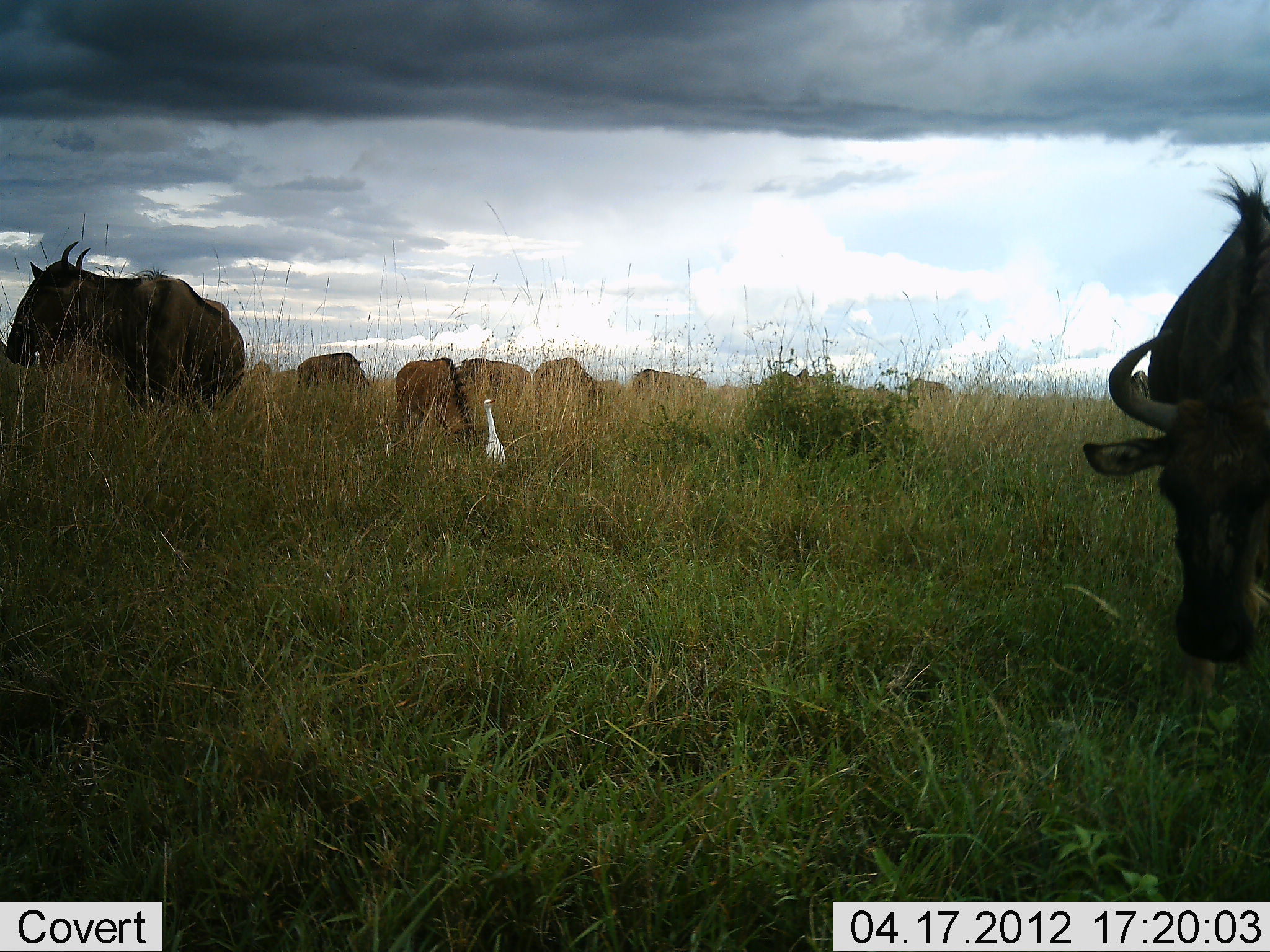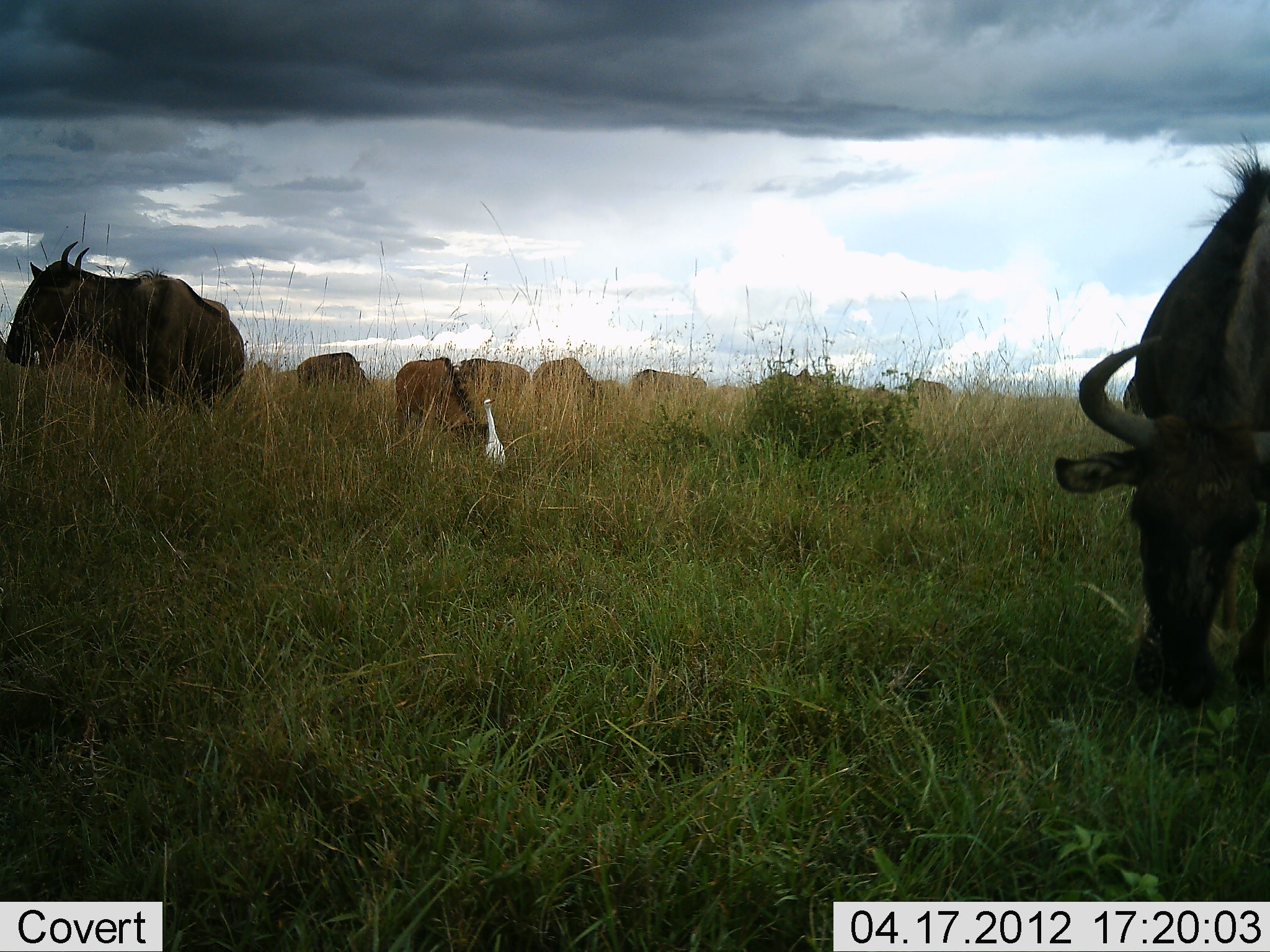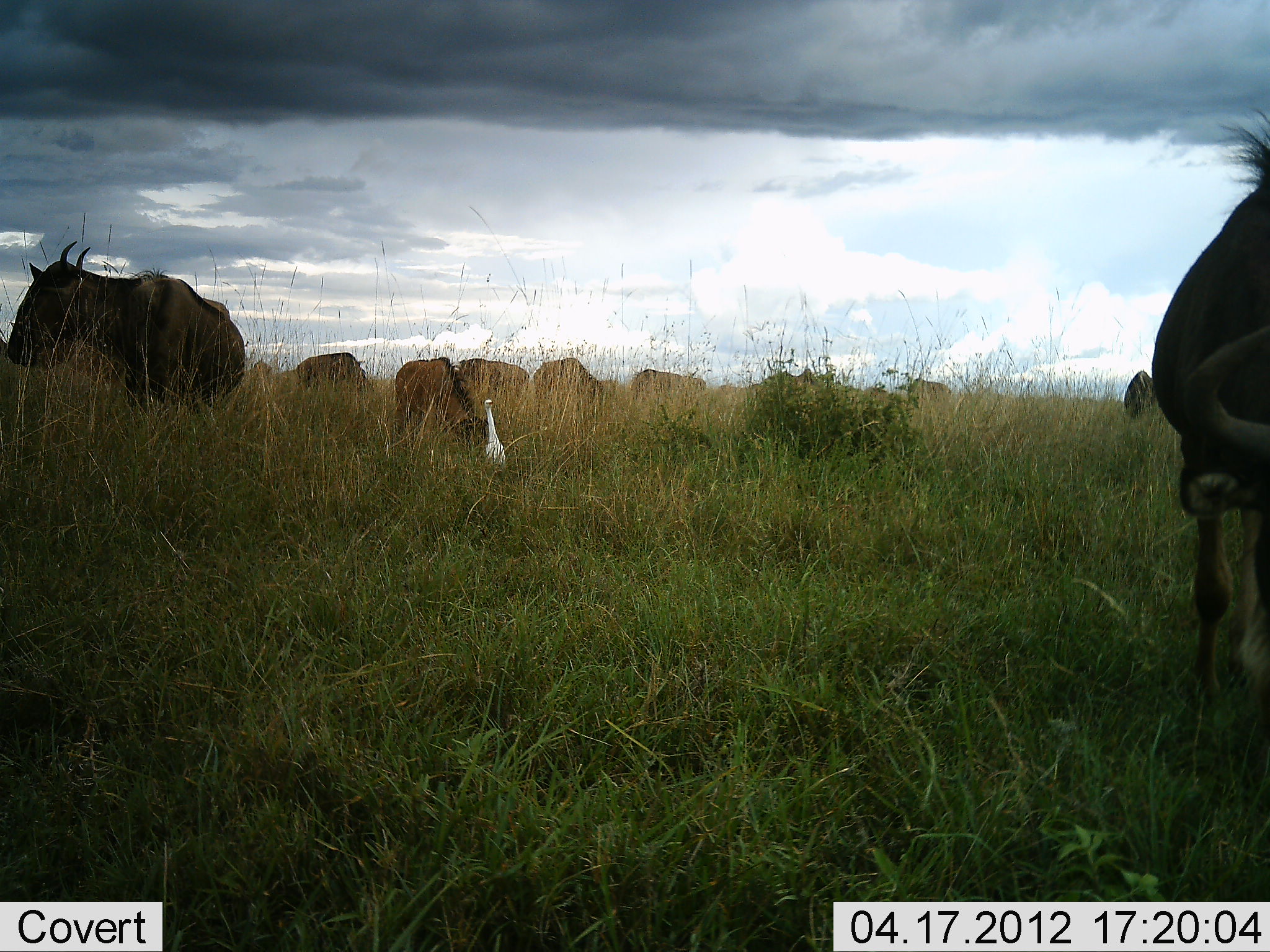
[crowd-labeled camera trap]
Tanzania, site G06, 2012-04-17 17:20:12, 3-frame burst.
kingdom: Animalia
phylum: Chordata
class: Aves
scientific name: Aves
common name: bird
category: otherbird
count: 1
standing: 100%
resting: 0%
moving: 0%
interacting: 0%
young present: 0%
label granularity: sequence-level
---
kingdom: Animalia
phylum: Chordata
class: Mammalia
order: Artiodactyla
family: Bovidae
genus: Connochaetes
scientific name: Connochaetes taurinus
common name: blue wildebeest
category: wildebeest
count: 10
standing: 44%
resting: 0%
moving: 12%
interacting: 0%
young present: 12%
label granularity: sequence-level